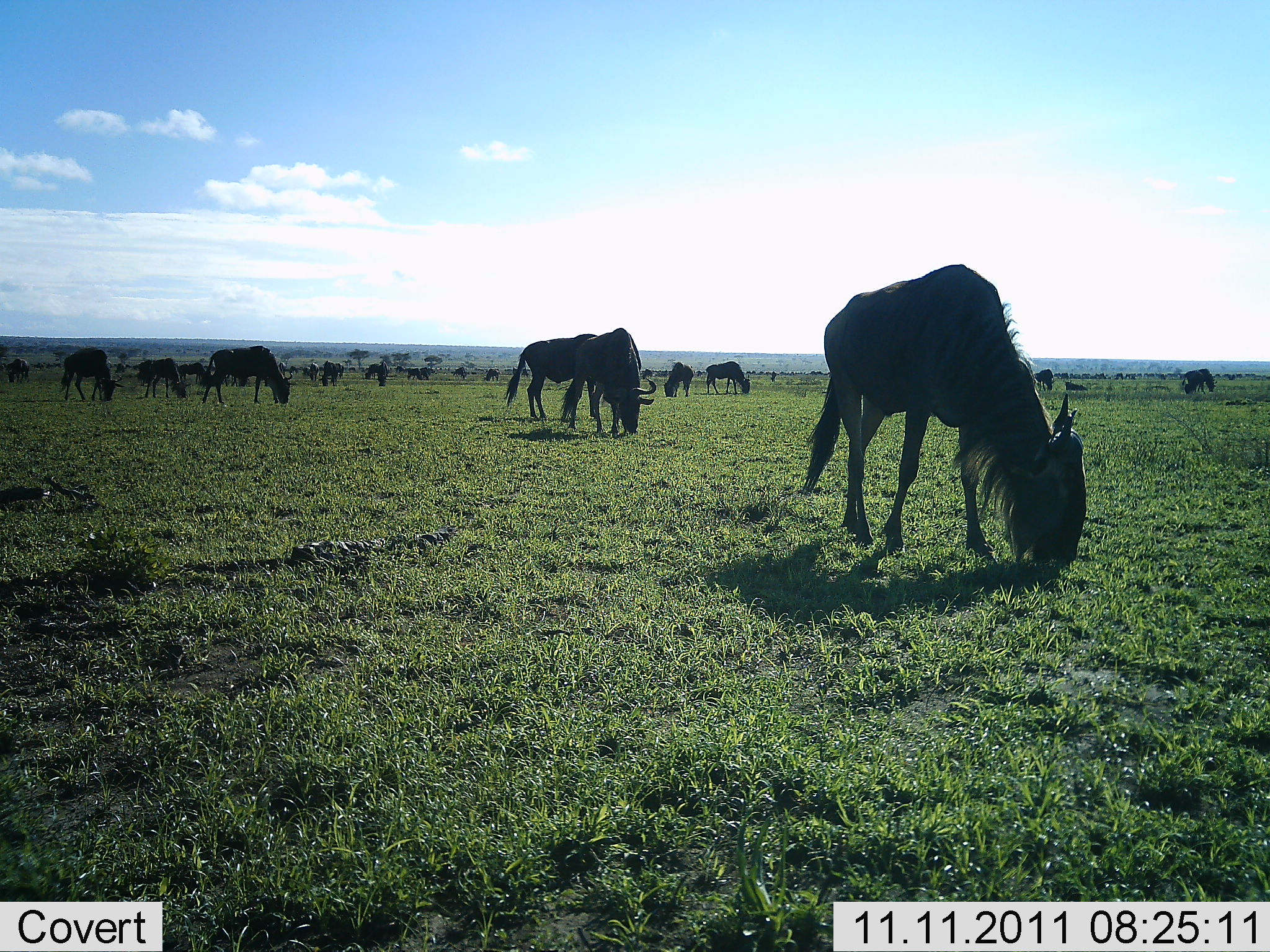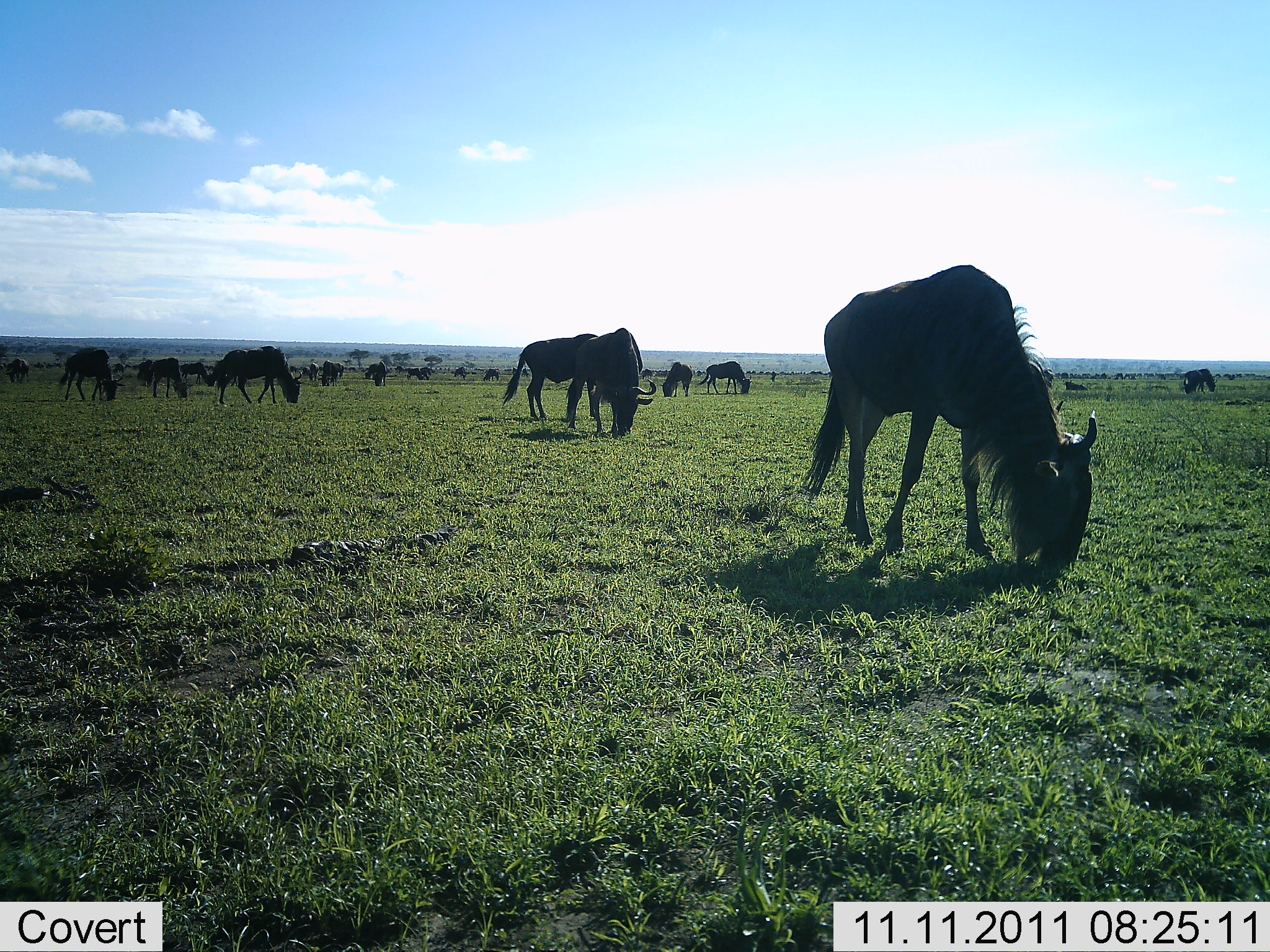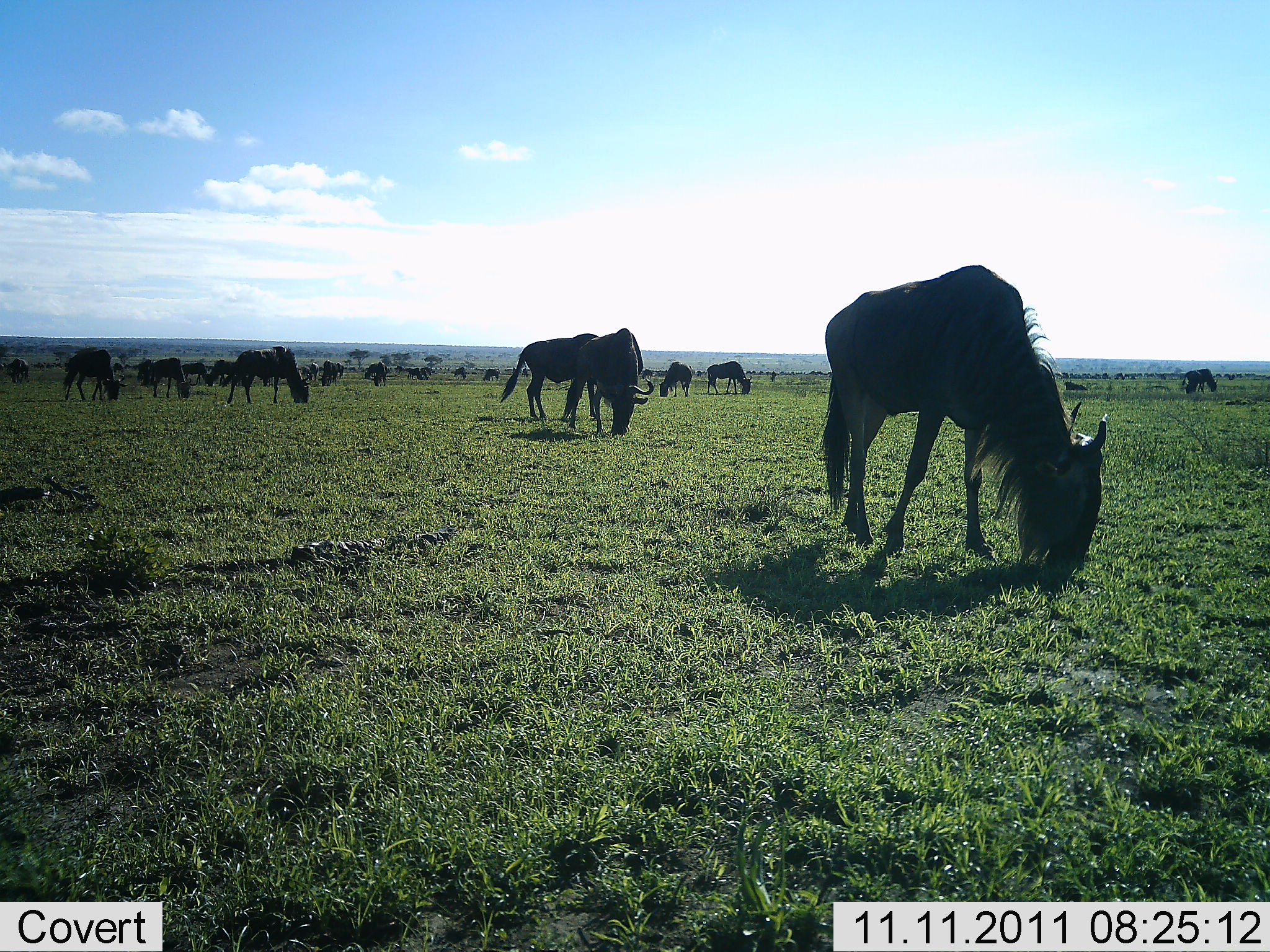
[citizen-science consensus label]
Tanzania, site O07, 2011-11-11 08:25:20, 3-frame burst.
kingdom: Animalia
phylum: Chordata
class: Mammalia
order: Artiodactyla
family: Bovidae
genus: Connochaetes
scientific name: Connochaetes taurinus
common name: blue wildebeest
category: wildebeest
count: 11-50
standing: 14%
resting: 0%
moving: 0%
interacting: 0%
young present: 0%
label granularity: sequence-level